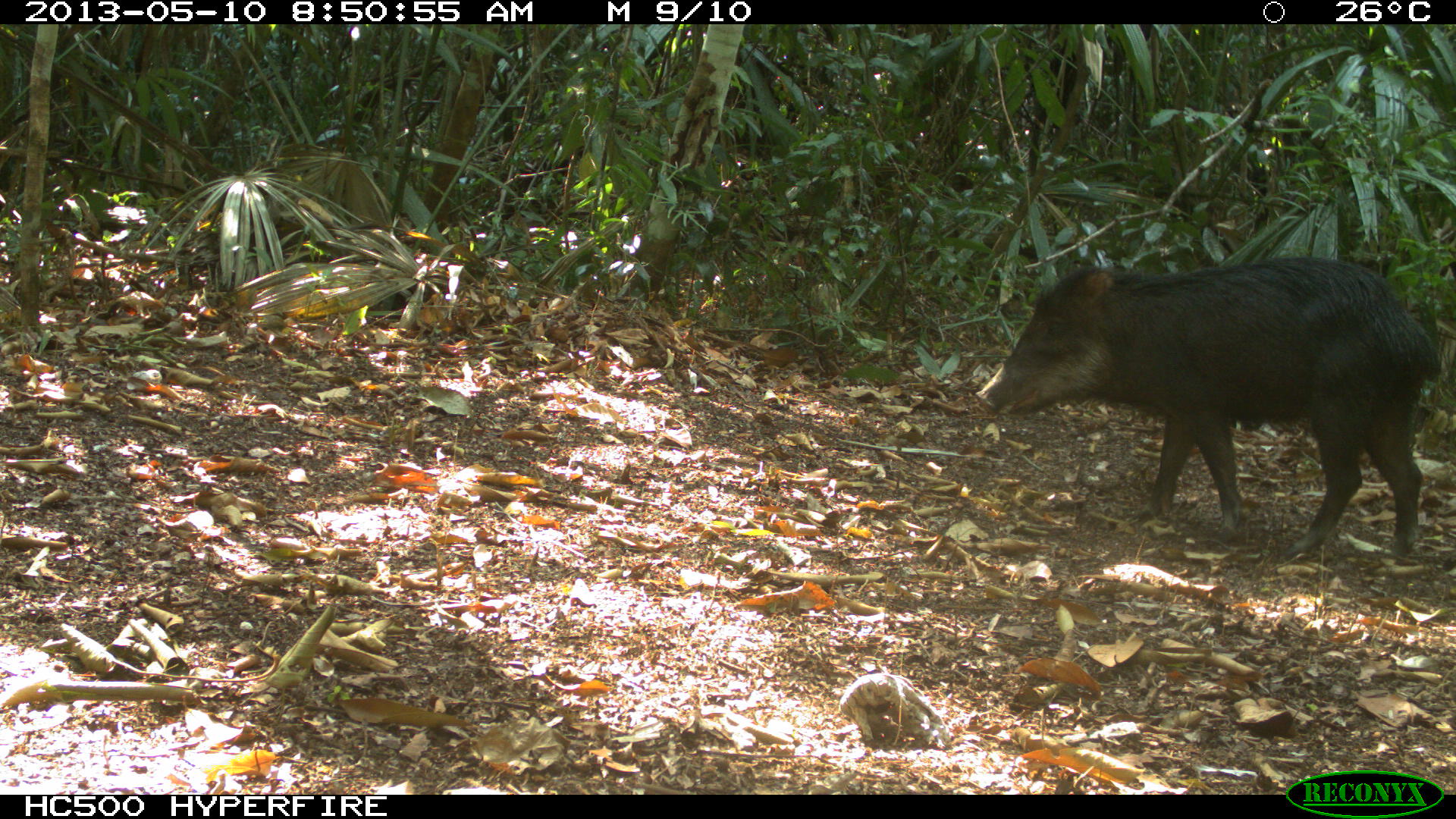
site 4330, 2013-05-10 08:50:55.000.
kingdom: Animalia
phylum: Chordata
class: Mammalia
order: Artiodactyla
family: Tayassuidae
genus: Tayassu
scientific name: Tayassu pecari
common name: white-lipped peccary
Tayassu pecari (white-lipped peccary), count 2.